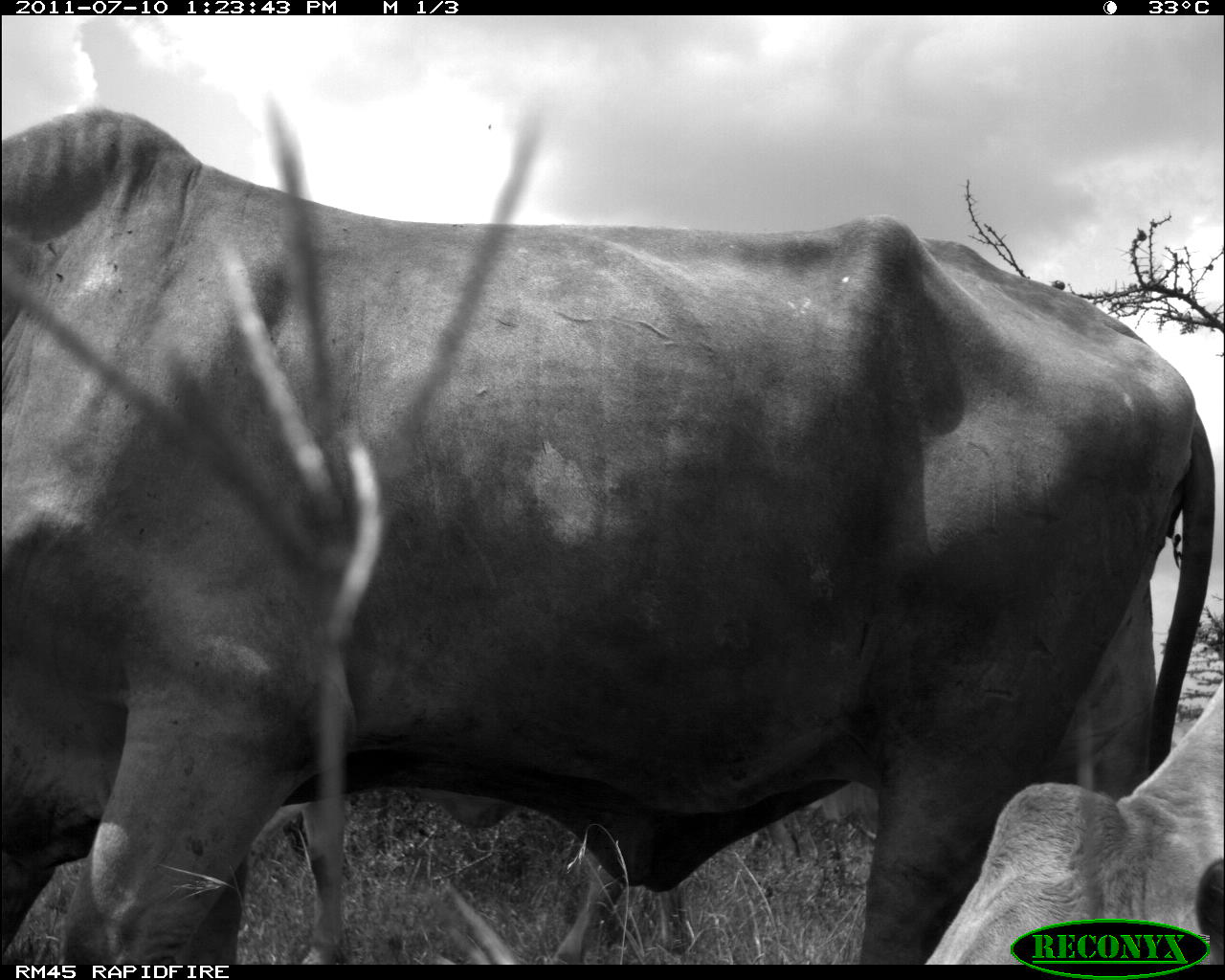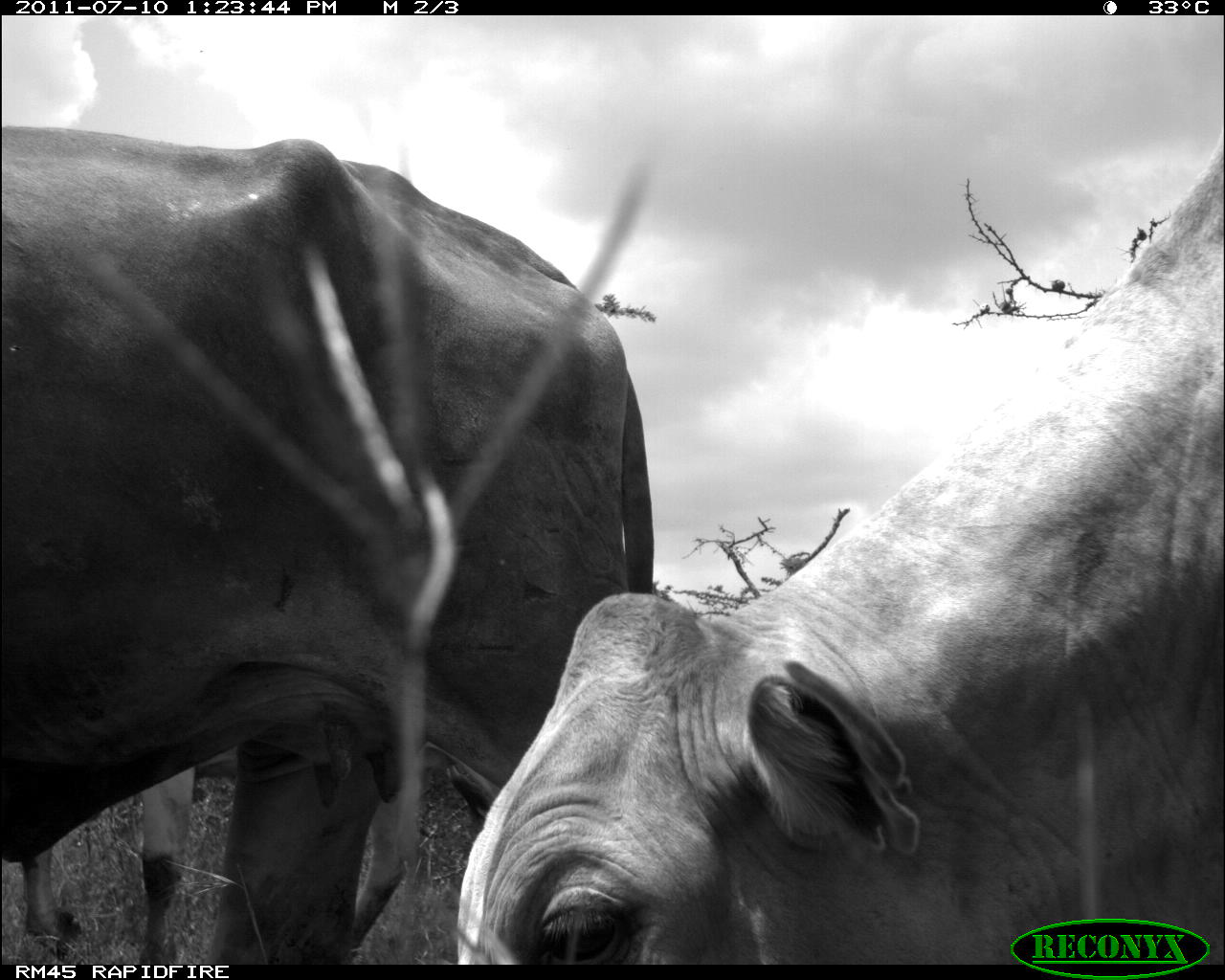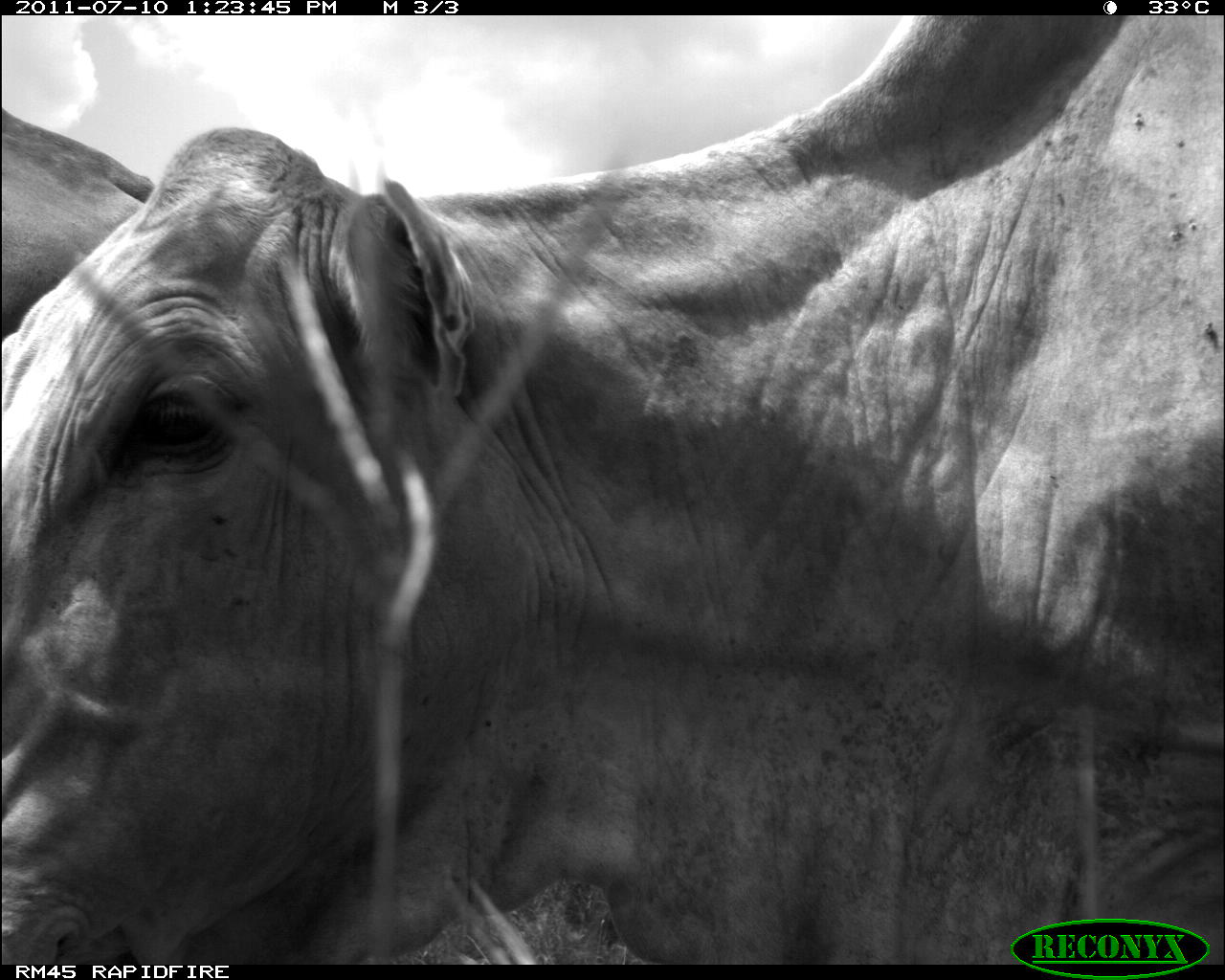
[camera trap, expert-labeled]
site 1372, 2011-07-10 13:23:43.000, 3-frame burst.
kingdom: Animalia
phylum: Chordata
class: Mammalia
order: Artiodactyla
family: Bovidae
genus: Bos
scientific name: Bos taurus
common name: domestic cattle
Bos taurus (domestic cattle), count 2.